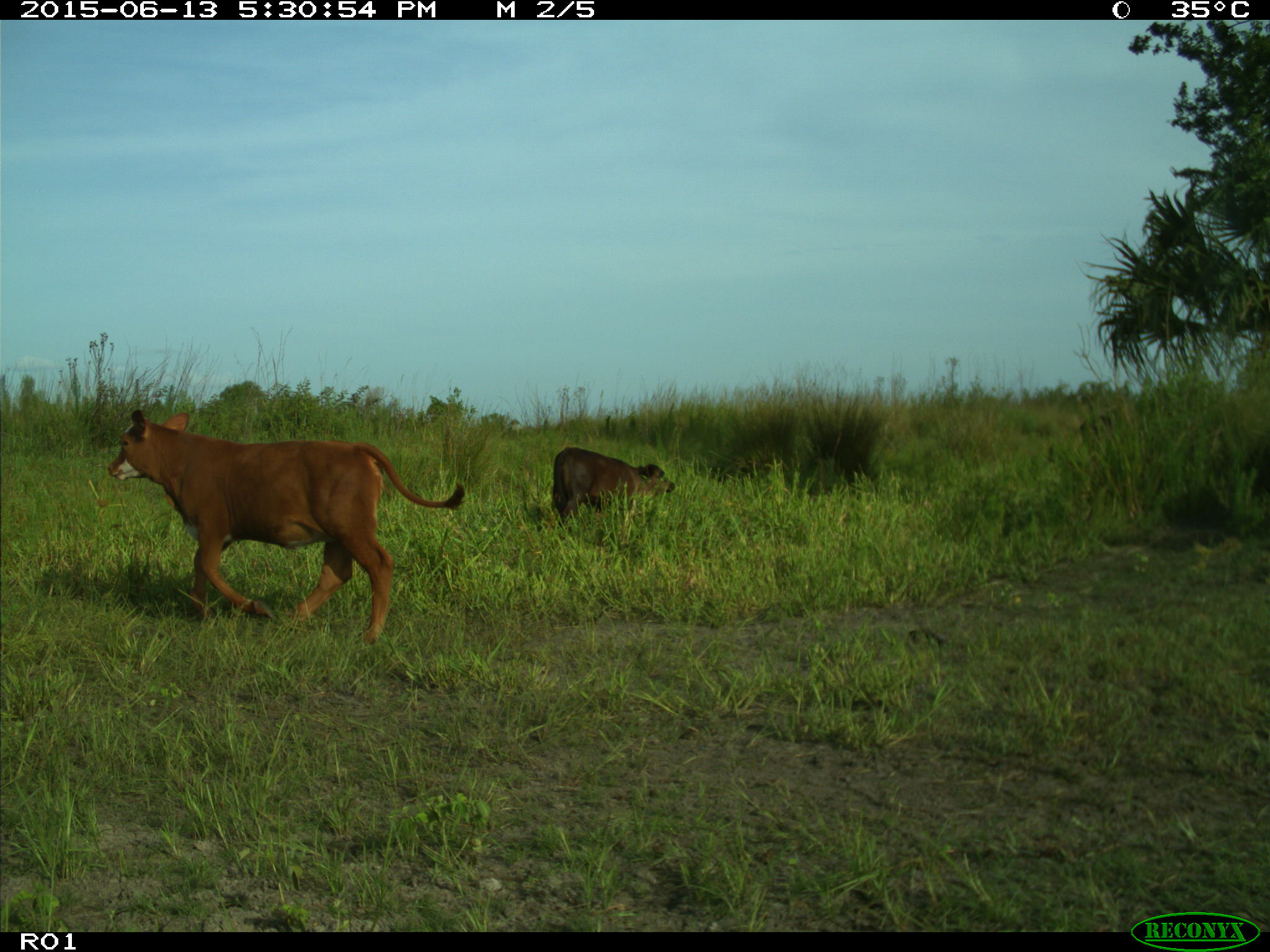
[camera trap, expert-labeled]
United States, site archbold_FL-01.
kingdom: Animalia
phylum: Chordata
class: Mammalia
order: Artiodactyla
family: Bovidae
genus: Bos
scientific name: Bos taurus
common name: domestic cow